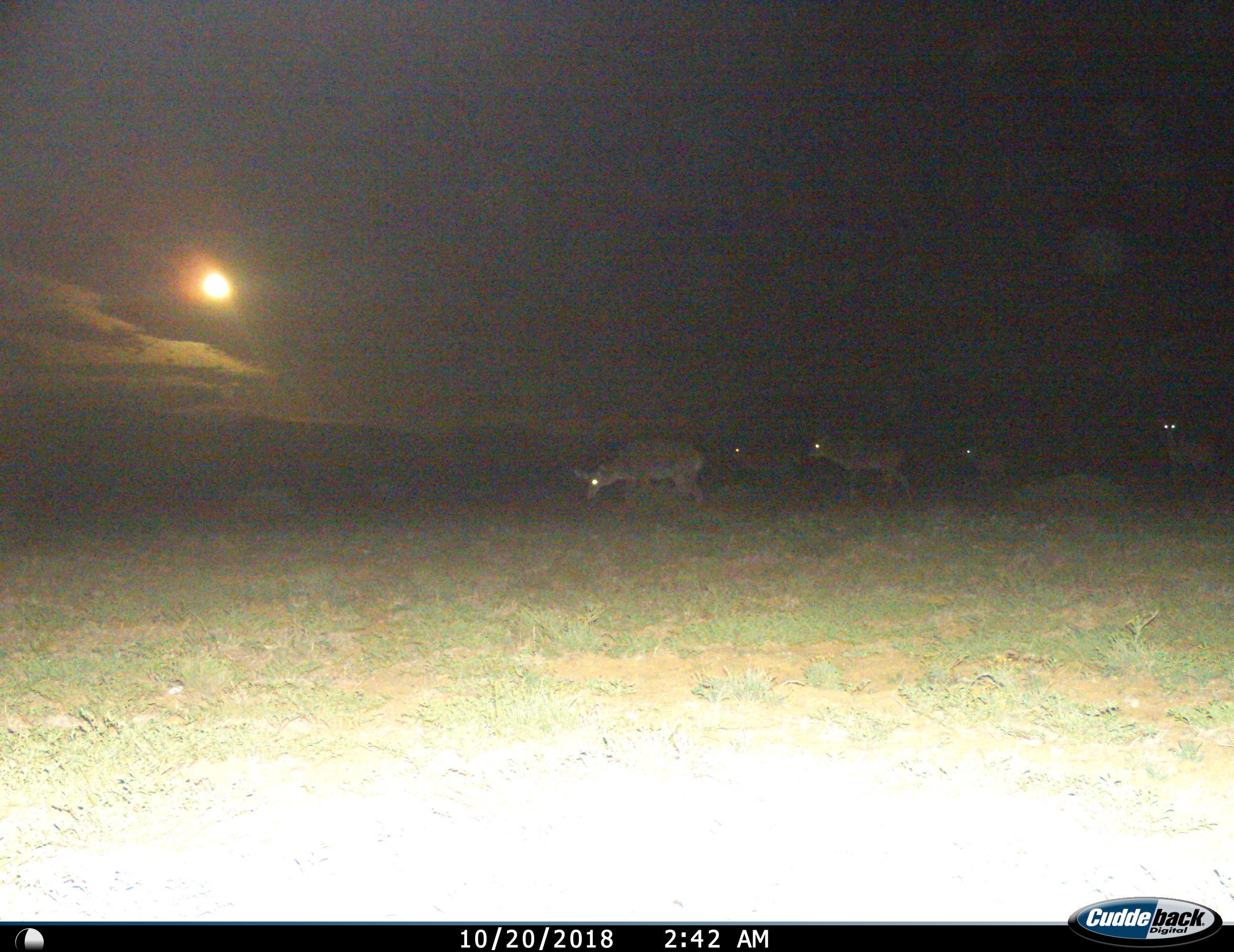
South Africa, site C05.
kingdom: Animalia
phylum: Chordata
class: Mammalia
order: Artiodactyla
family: Bovidae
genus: Tragelaphus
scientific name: Tragelaphus strepsiceros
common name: greater kudu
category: kudu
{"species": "kudu (greater kudu) (Tragelaphus strepsiceros)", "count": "5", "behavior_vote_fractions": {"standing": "80%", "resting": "0%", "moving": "60%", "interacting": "0%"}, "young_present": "0%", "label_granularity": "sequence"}